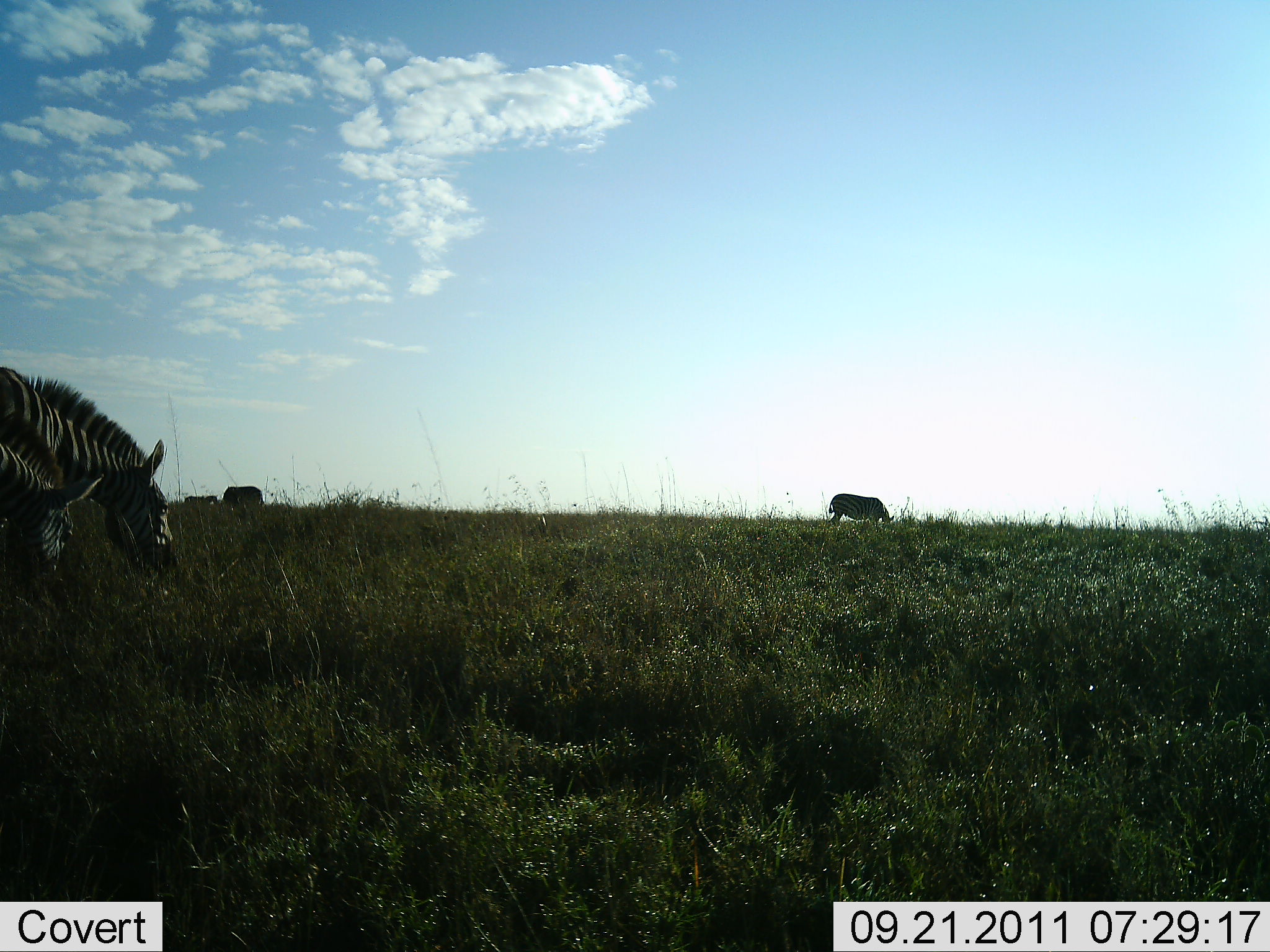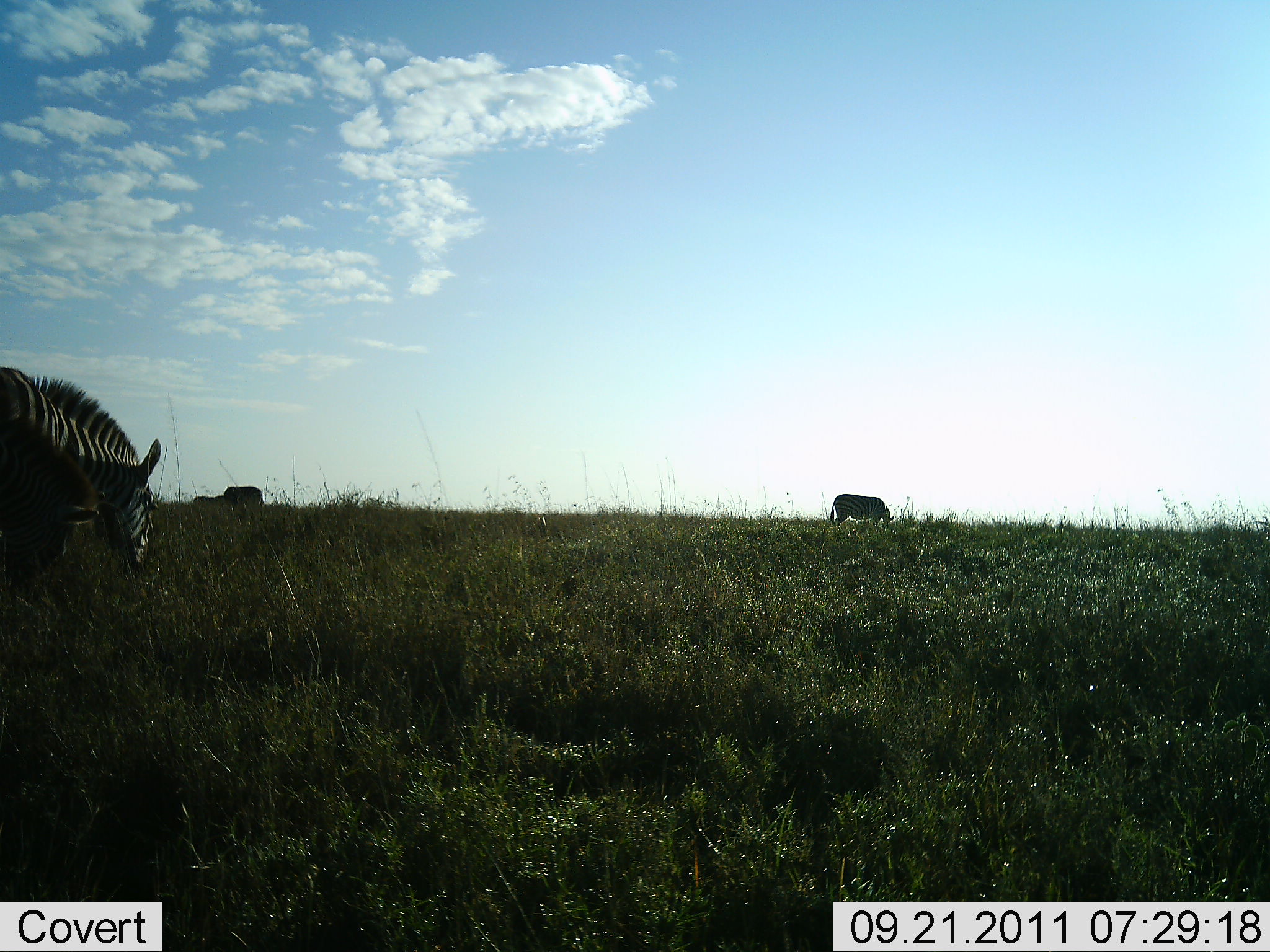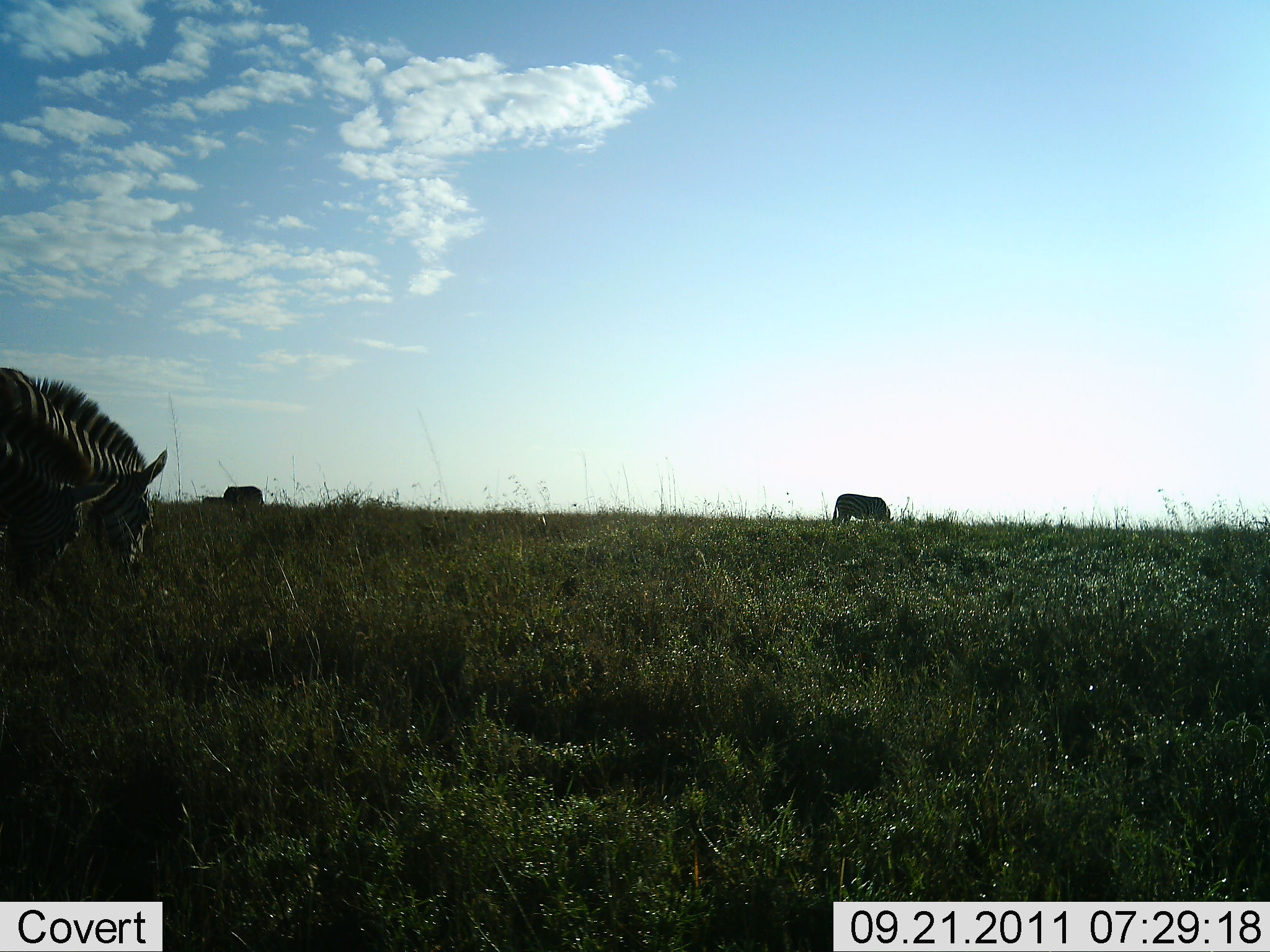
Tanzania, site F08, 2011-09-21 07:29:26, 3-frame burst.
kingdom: Animalia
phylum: Chordata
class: Mammalia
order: Perissodactyla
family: Equidae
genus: Equus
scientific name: Equus quagga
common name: plains zebra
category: zebra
Zebra (plains zebra) (Equus quagga), count 4. Behavior (volunteer vote fractions): standing 50%, resting 0%, moving 19%, interacting 0%. Young present (vote fraction): 6%. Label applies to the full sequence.